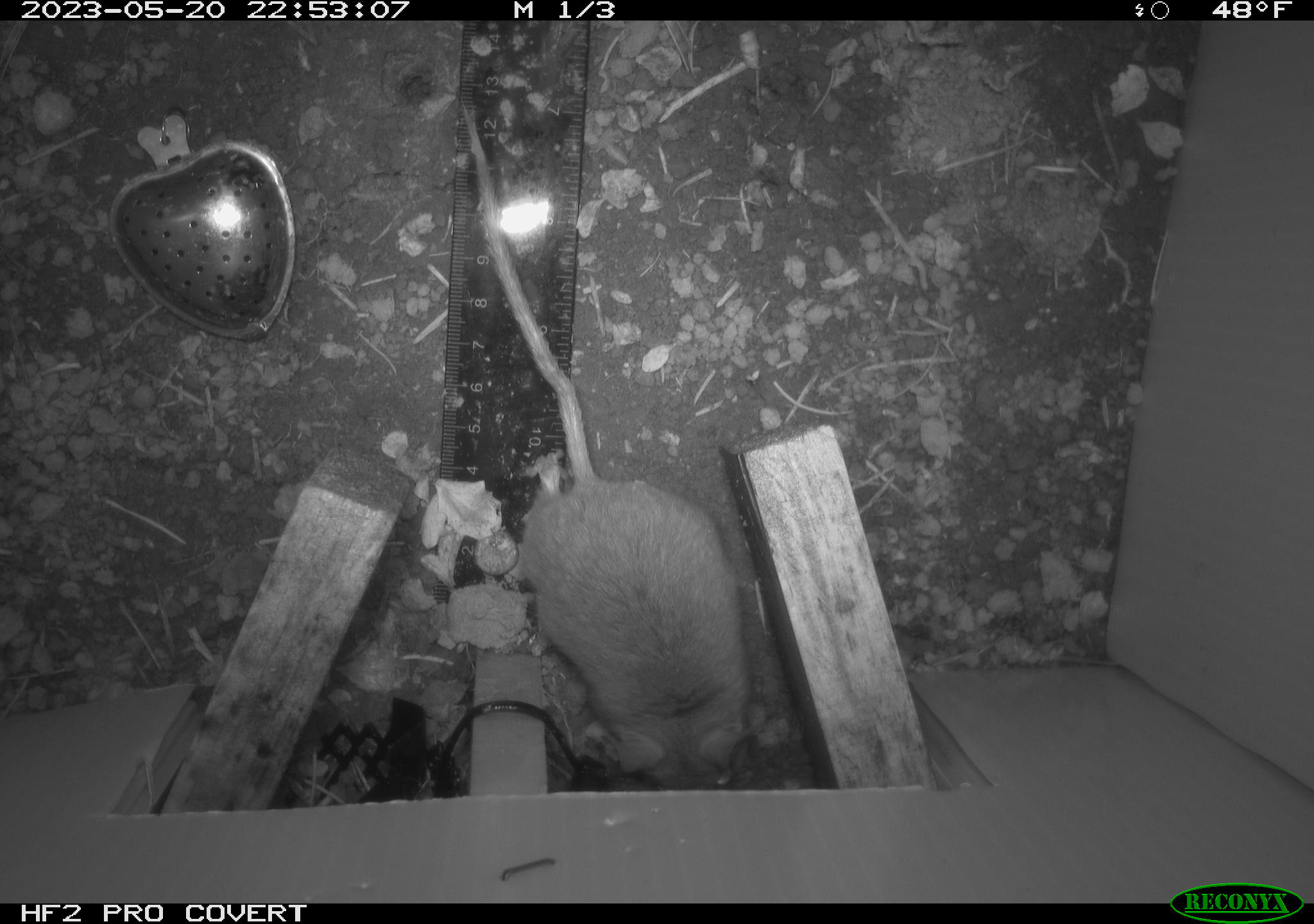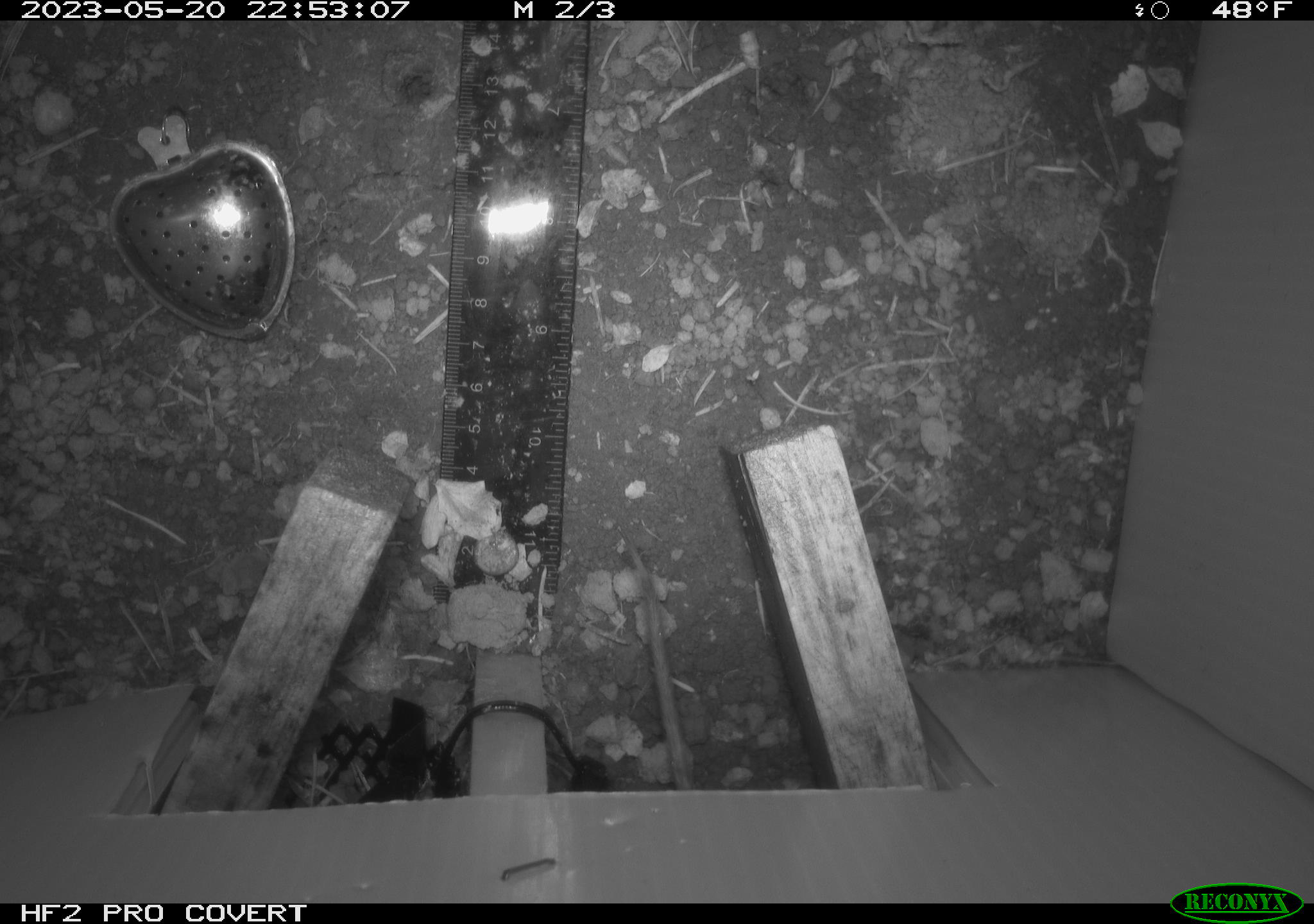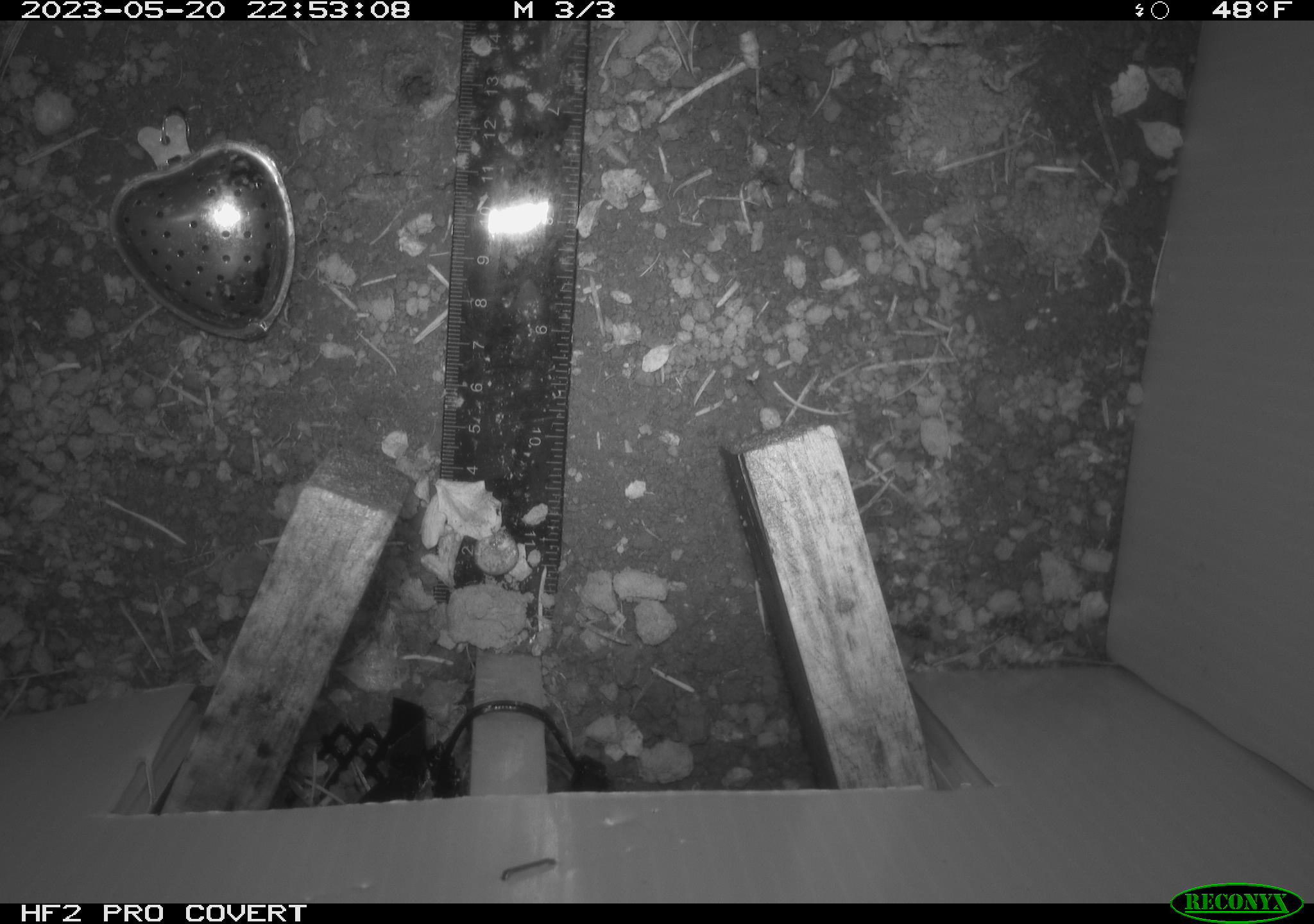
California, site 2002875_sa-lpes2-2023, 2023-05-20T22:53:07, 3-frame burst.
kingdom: Animalia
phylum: Chordata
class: Mammalia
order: Rodentia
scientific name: Rodentia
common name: mouse species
Mouse species (Rodentia).